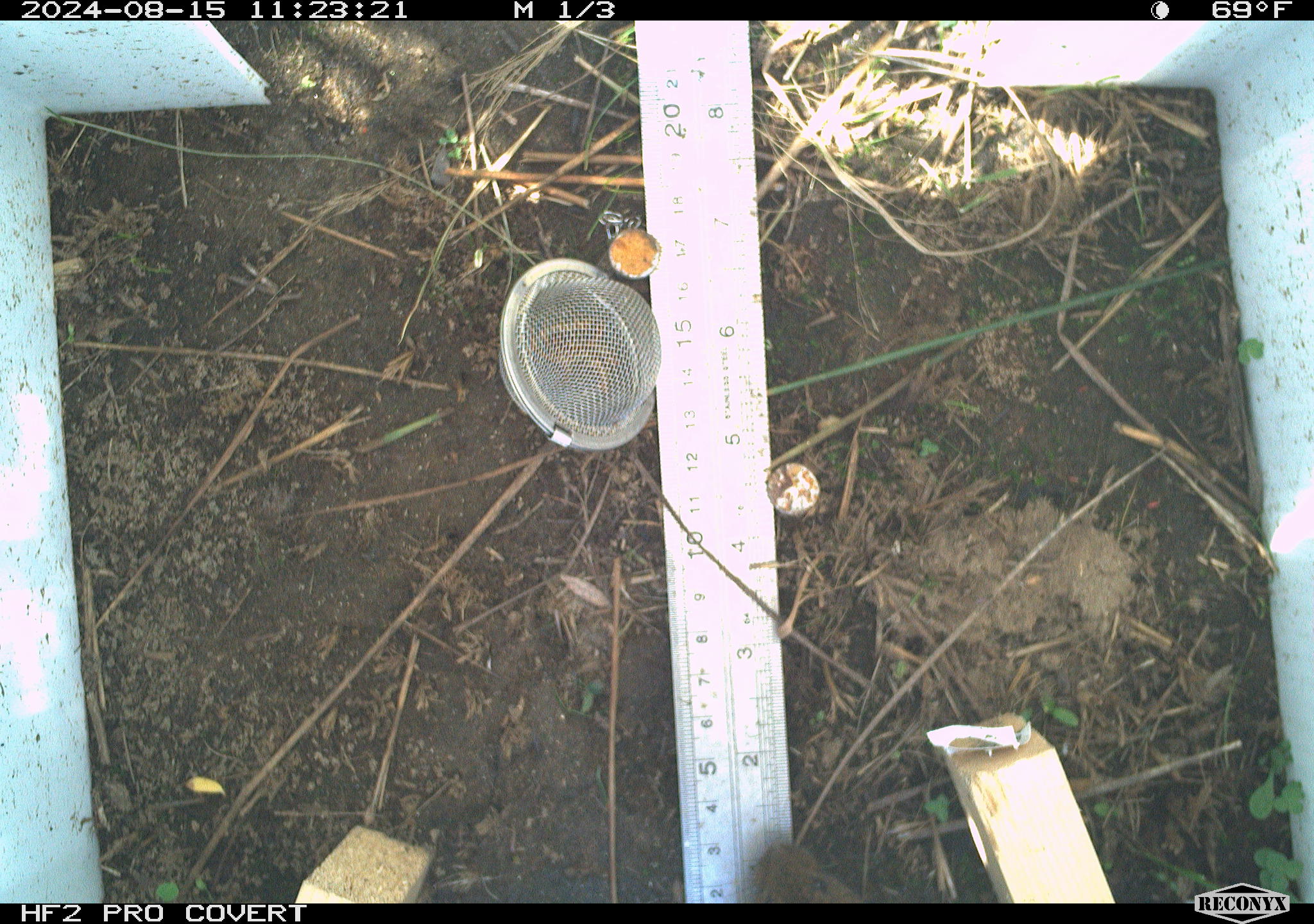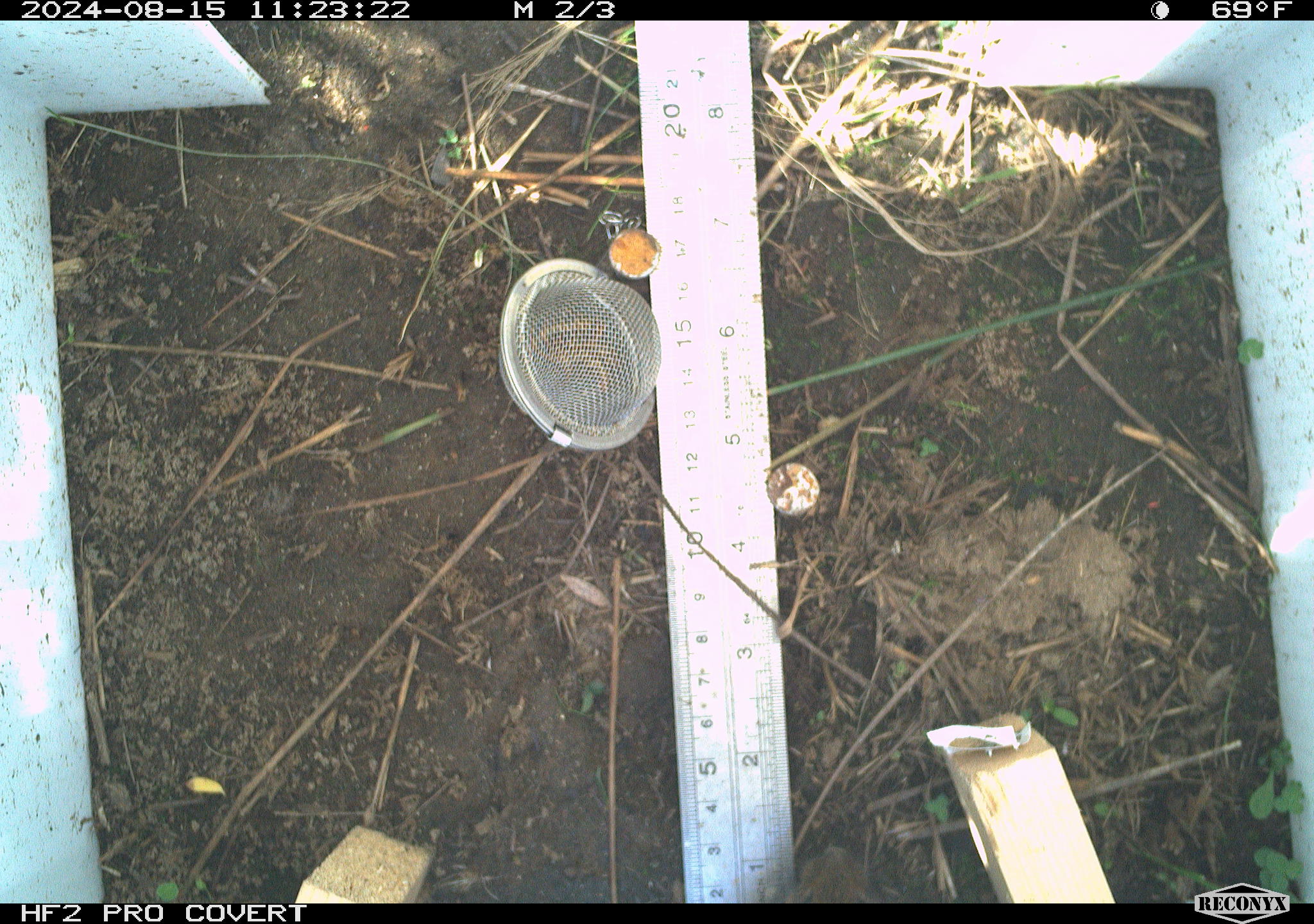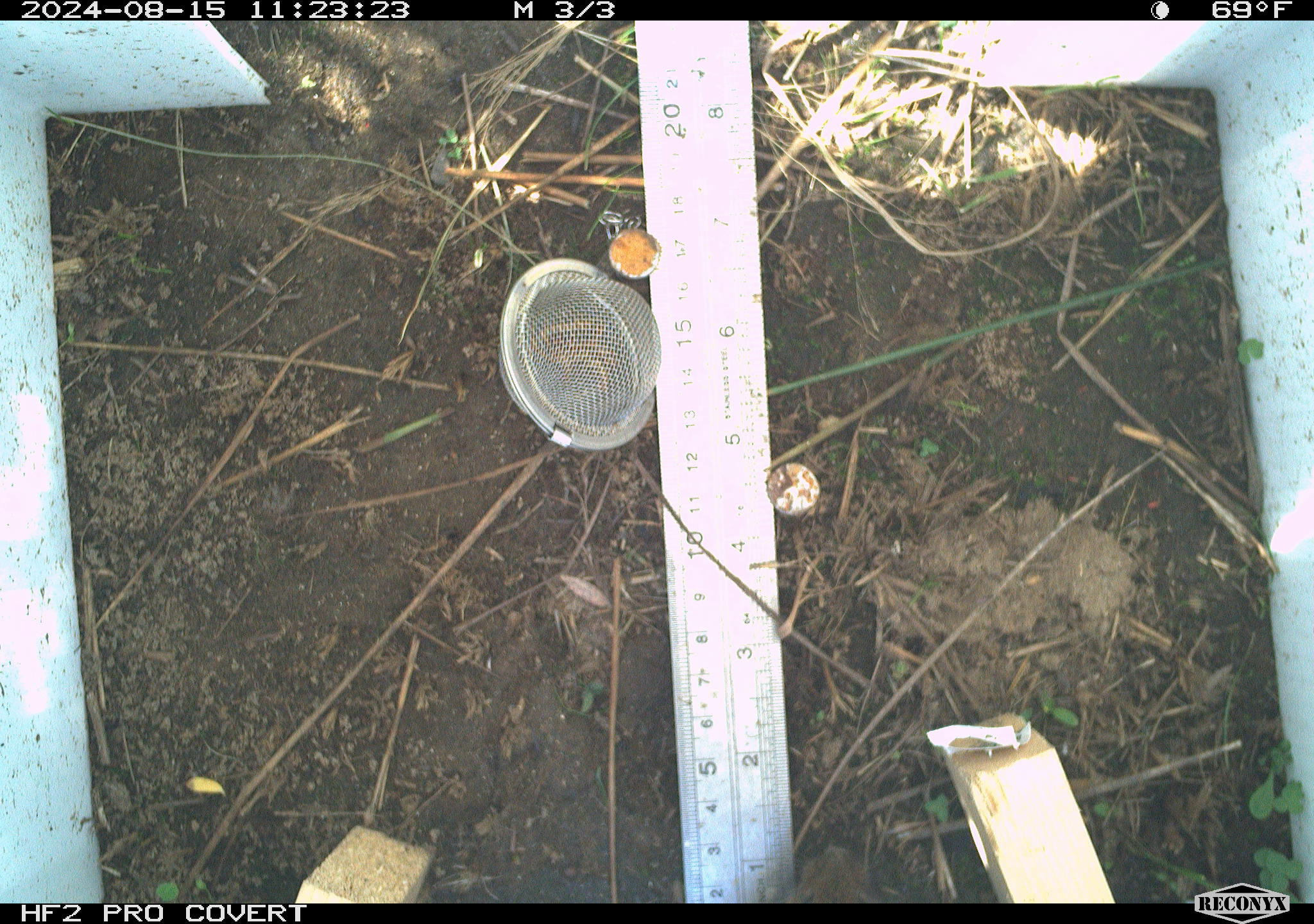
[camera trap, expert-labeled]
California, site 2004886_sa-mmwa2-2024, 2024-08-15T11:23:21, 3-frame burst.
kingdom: Animalia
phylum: Chordata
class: Mammalia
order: Rodentia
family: Cricetidae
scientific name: Arvicolinae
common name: voles, lemmings, and muskrats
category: arvicolinae subfamily